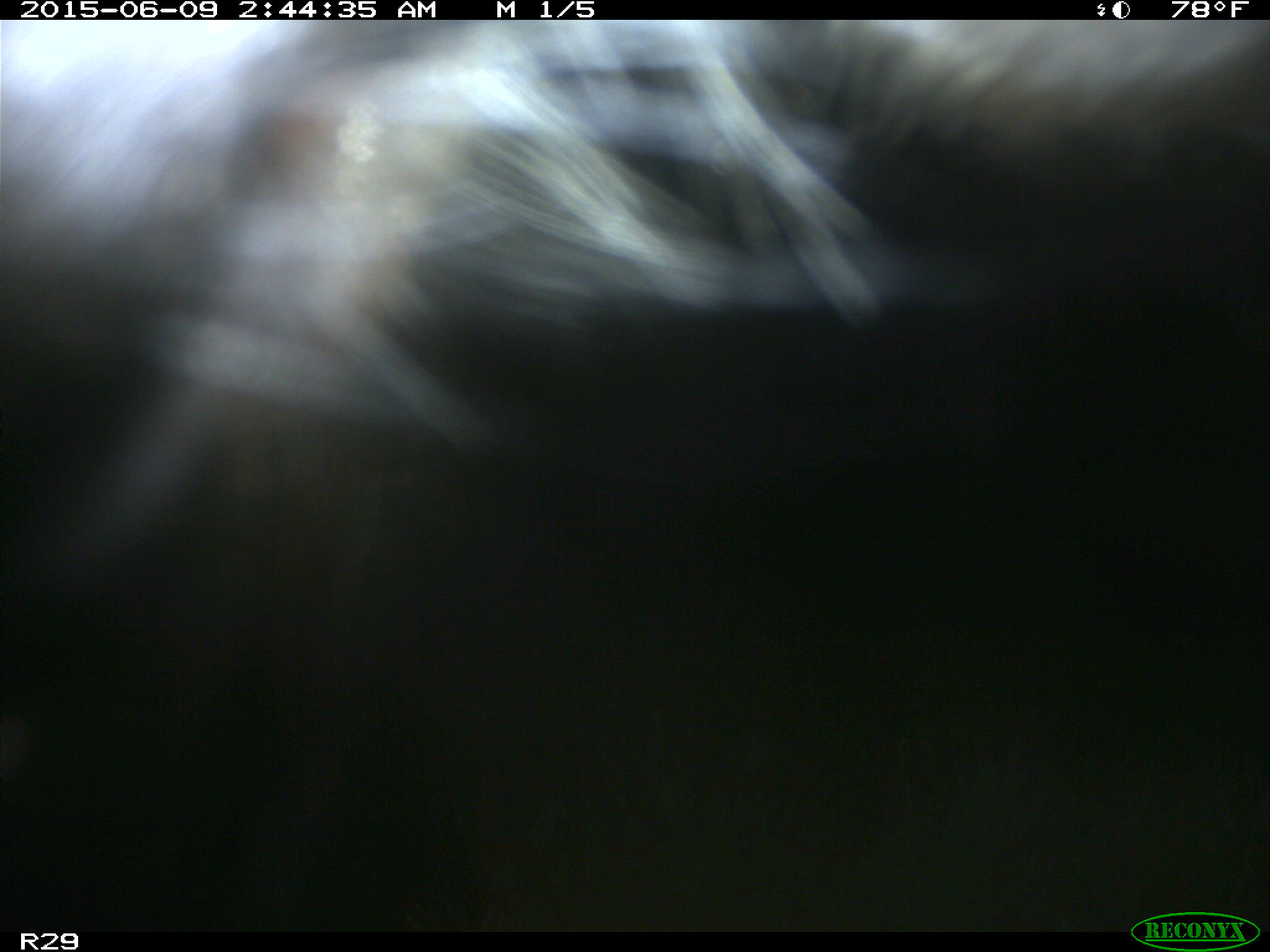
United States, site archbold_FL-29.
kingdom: Animalia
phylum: Chordata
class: Mammalia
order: Artiodactyla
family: Bovidae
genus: Bos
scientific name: Bos taurus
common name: domestic cow